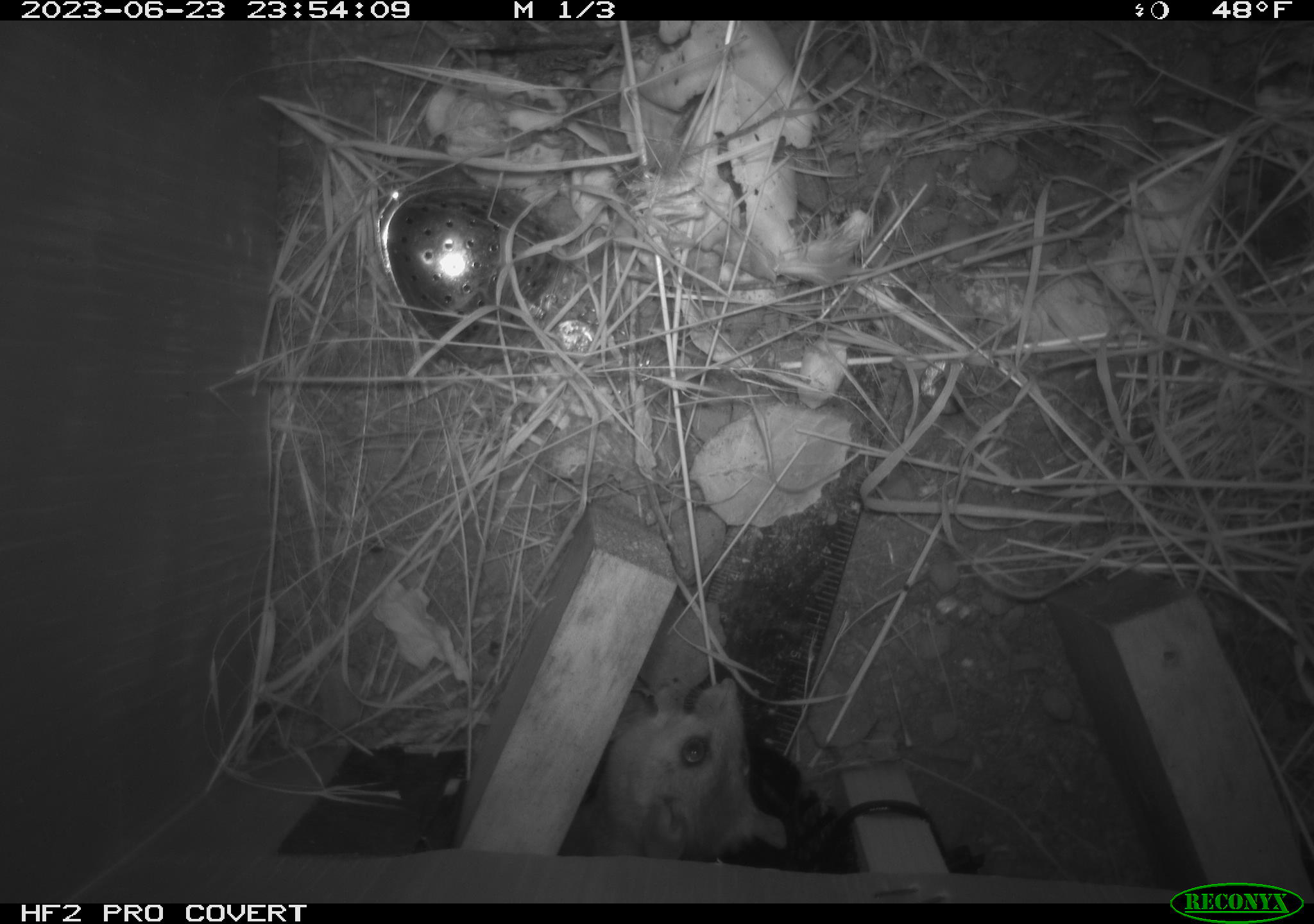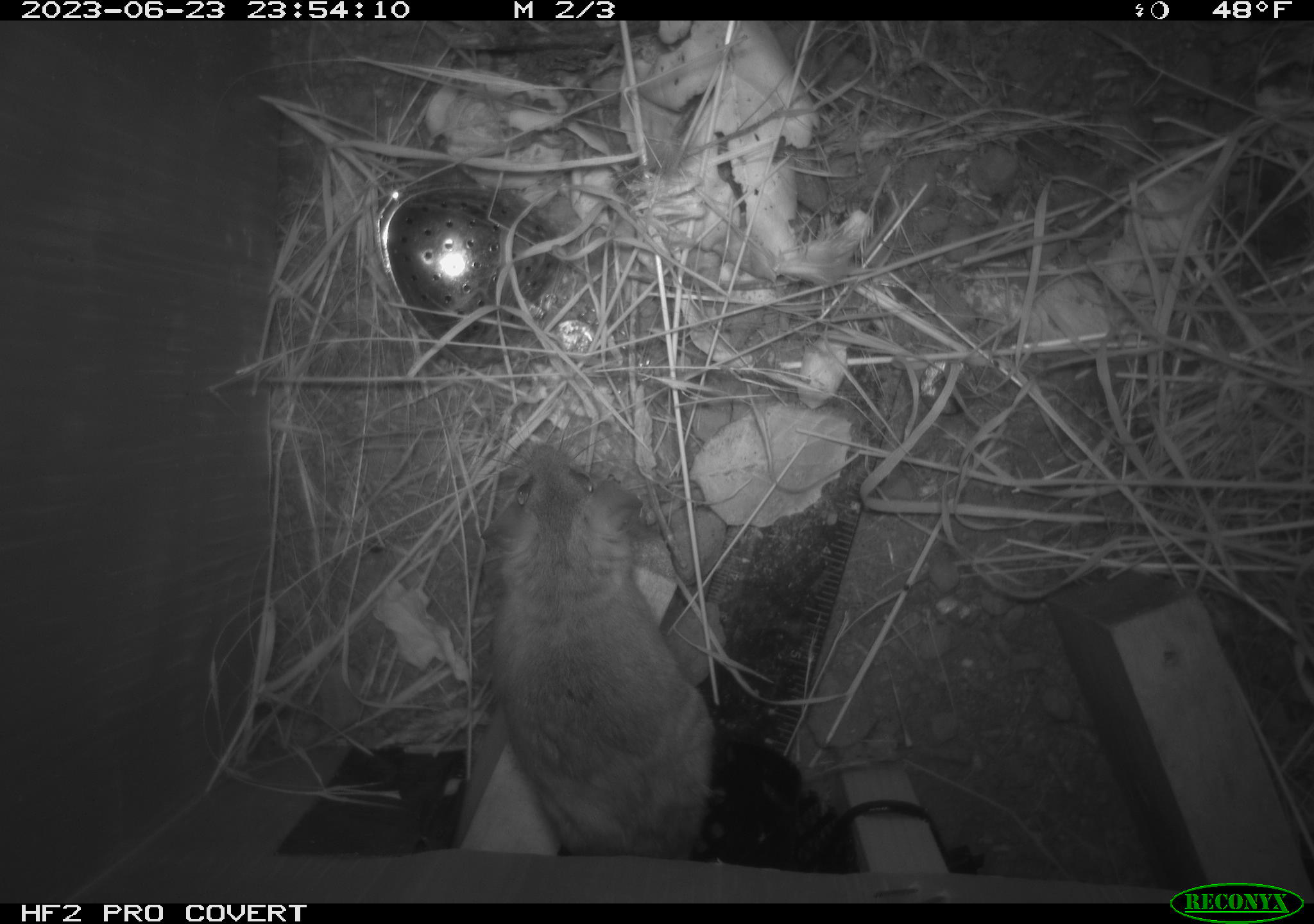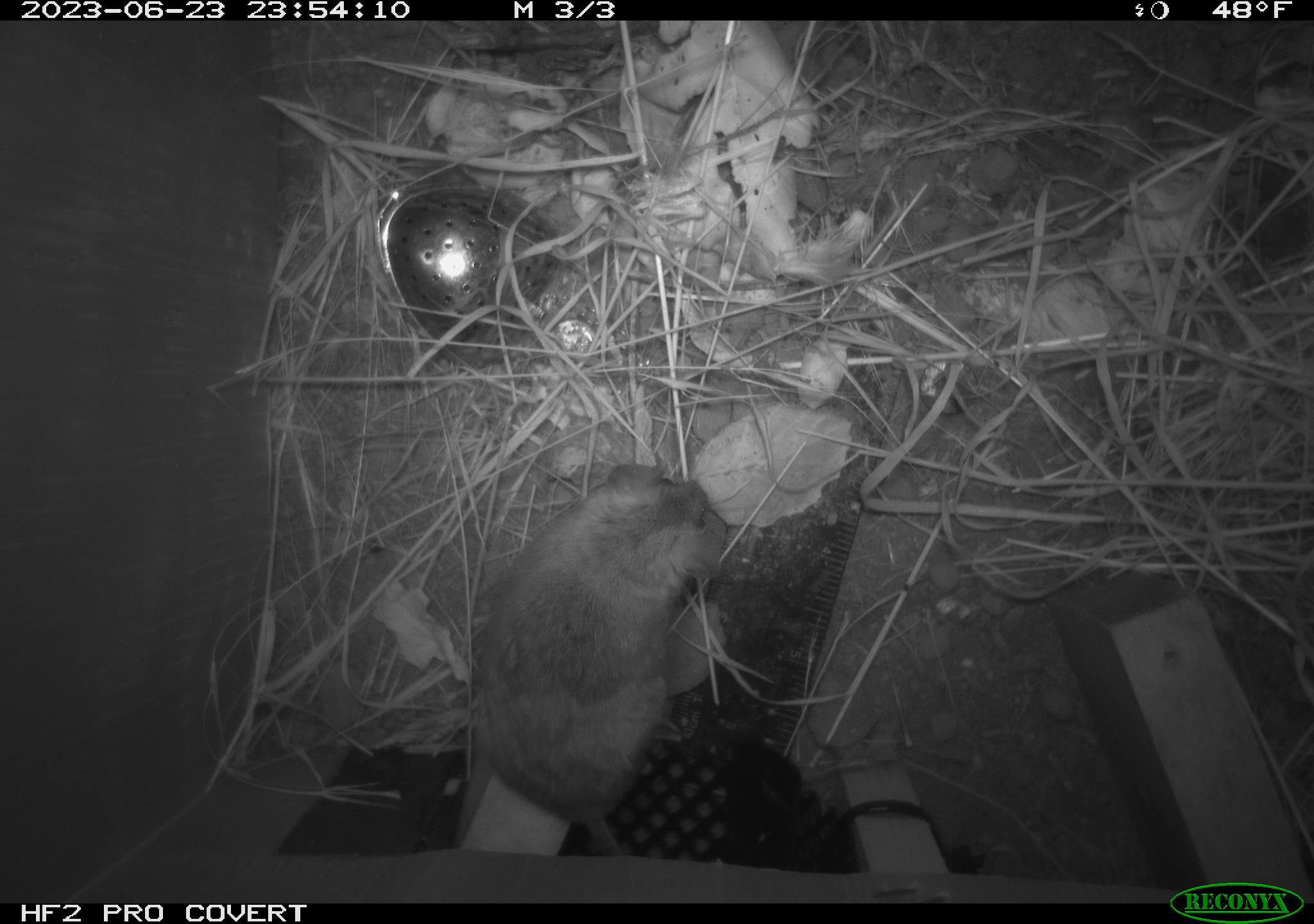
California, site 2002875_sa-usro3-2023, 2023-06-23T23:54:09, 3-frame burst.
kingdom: Animalia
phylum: Chordata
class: Mammalia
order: Rodentia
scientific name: Rodentia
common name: mouse species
Mouse species (Rodentia).